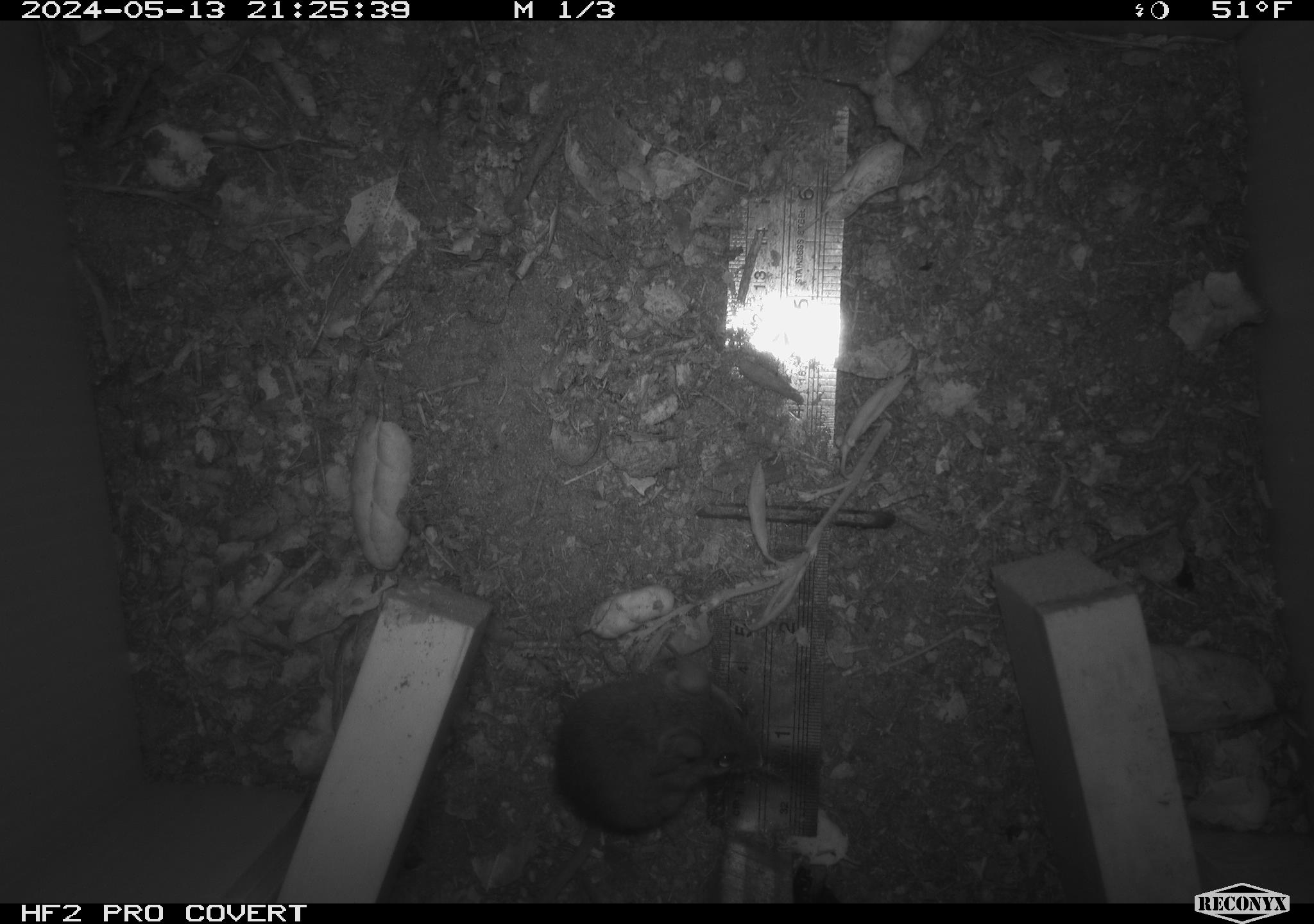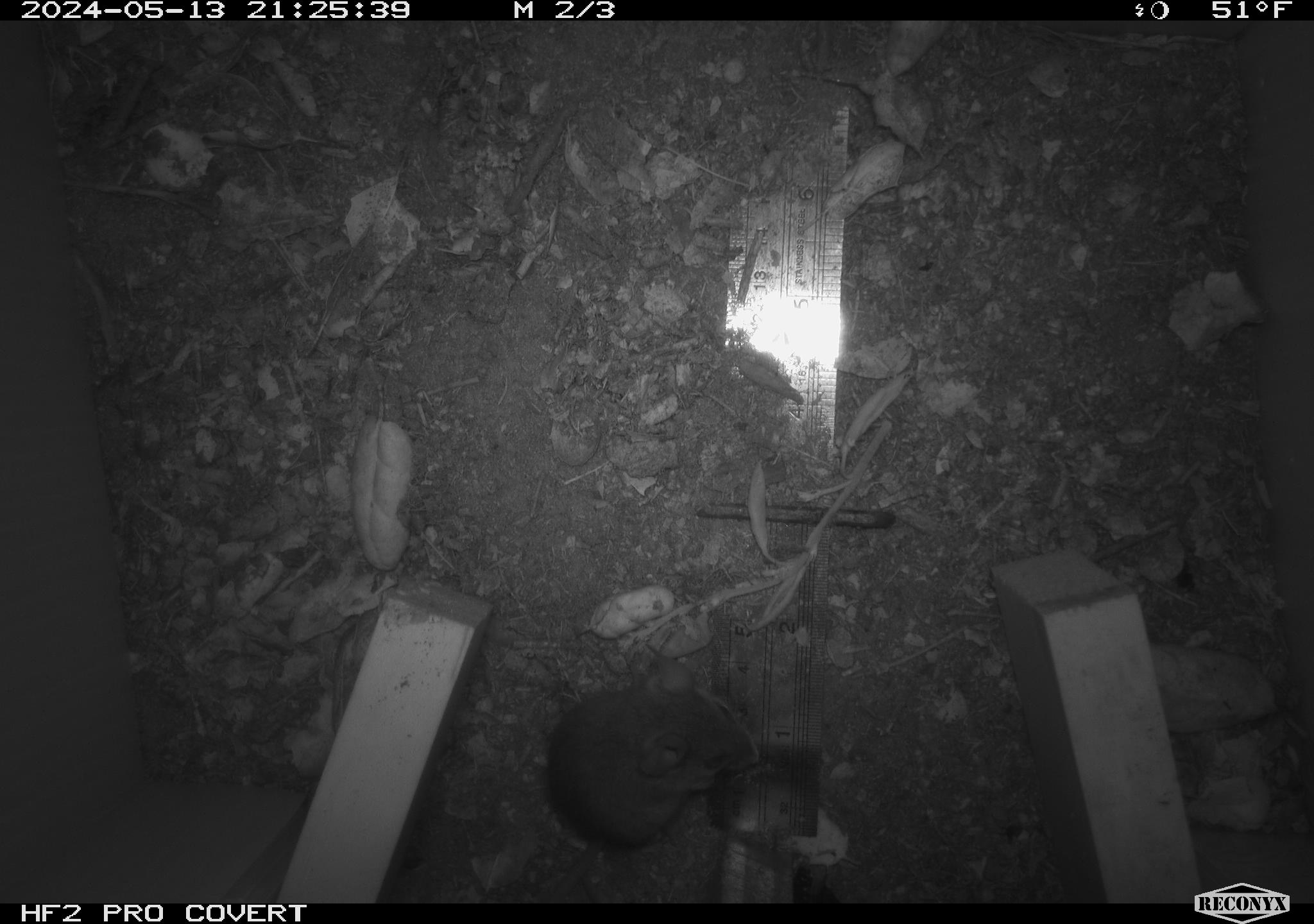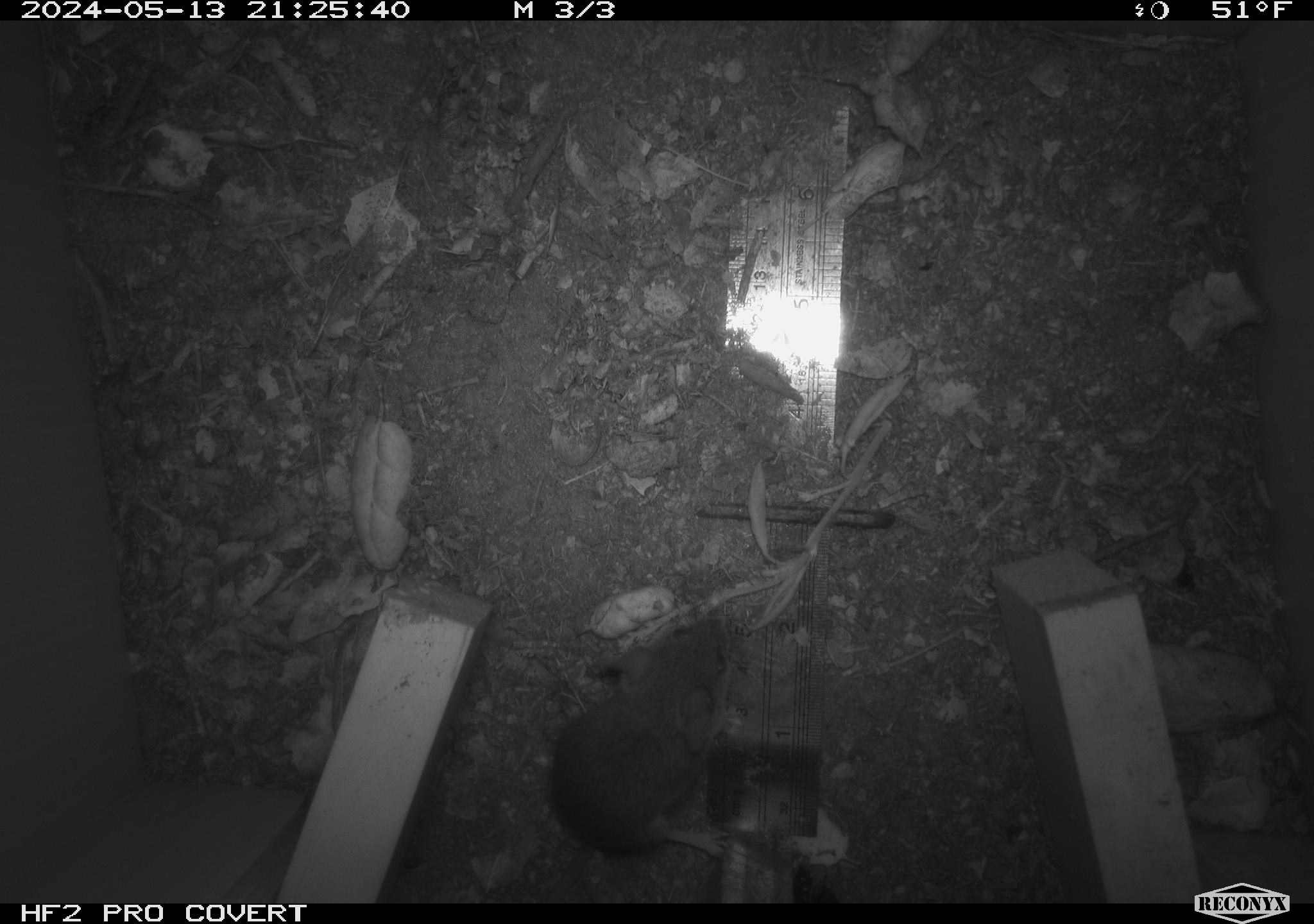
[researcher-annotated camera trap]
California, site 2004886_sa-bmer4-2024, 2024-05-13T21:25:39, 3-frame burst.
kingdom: Animalia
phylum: Chordata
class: Mammalia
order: Rodentia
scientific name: Rodentia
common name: mouse species